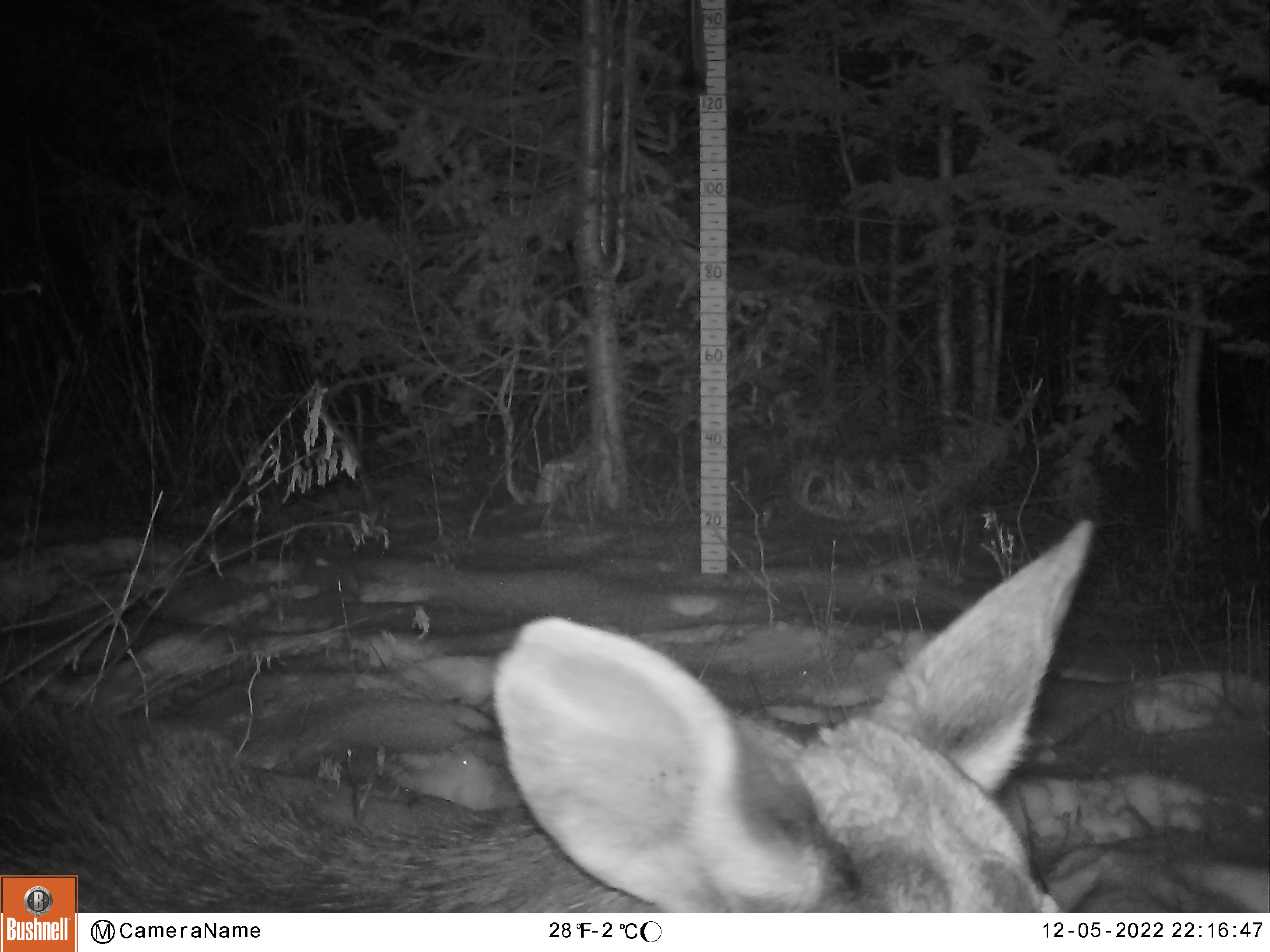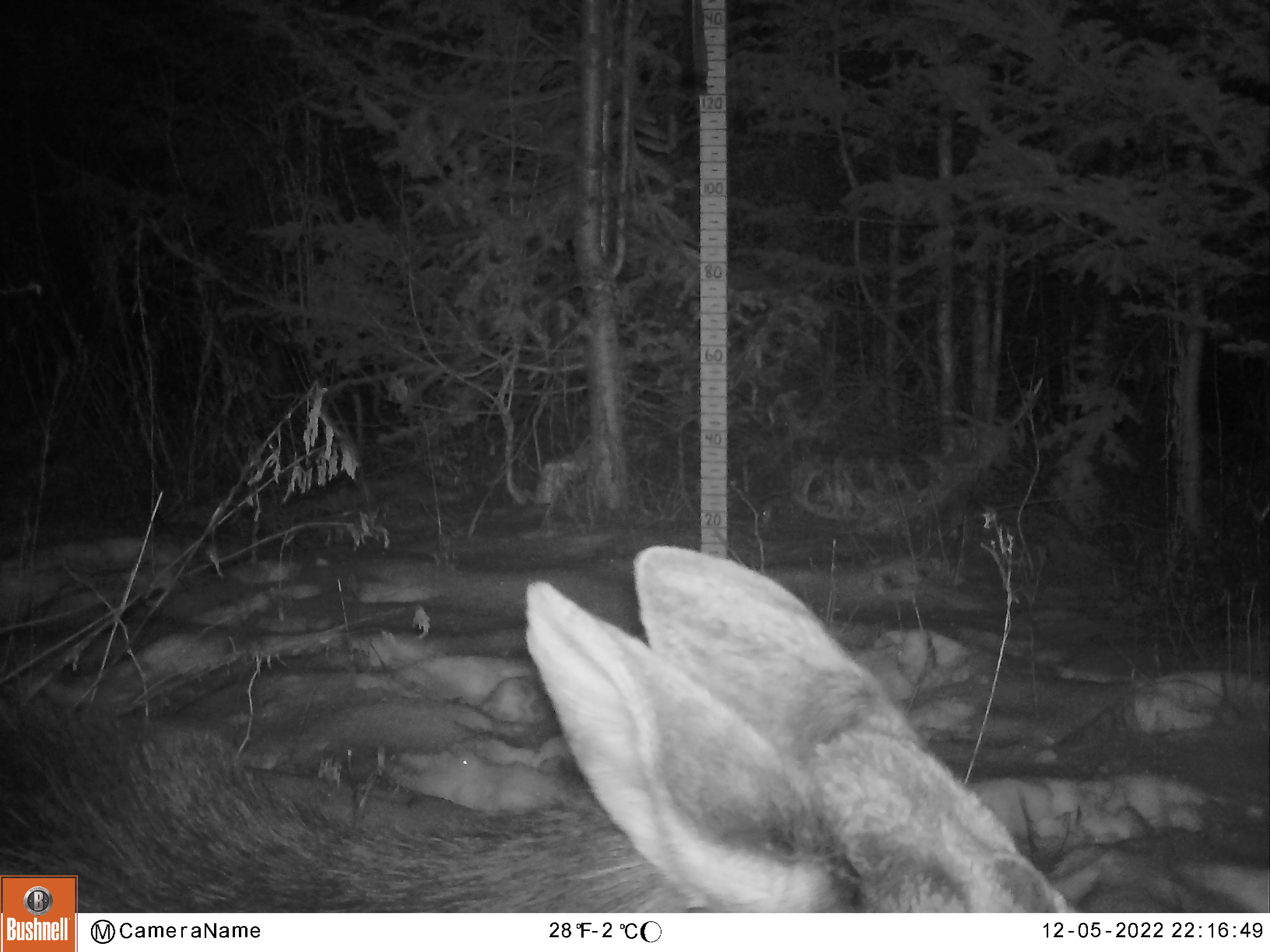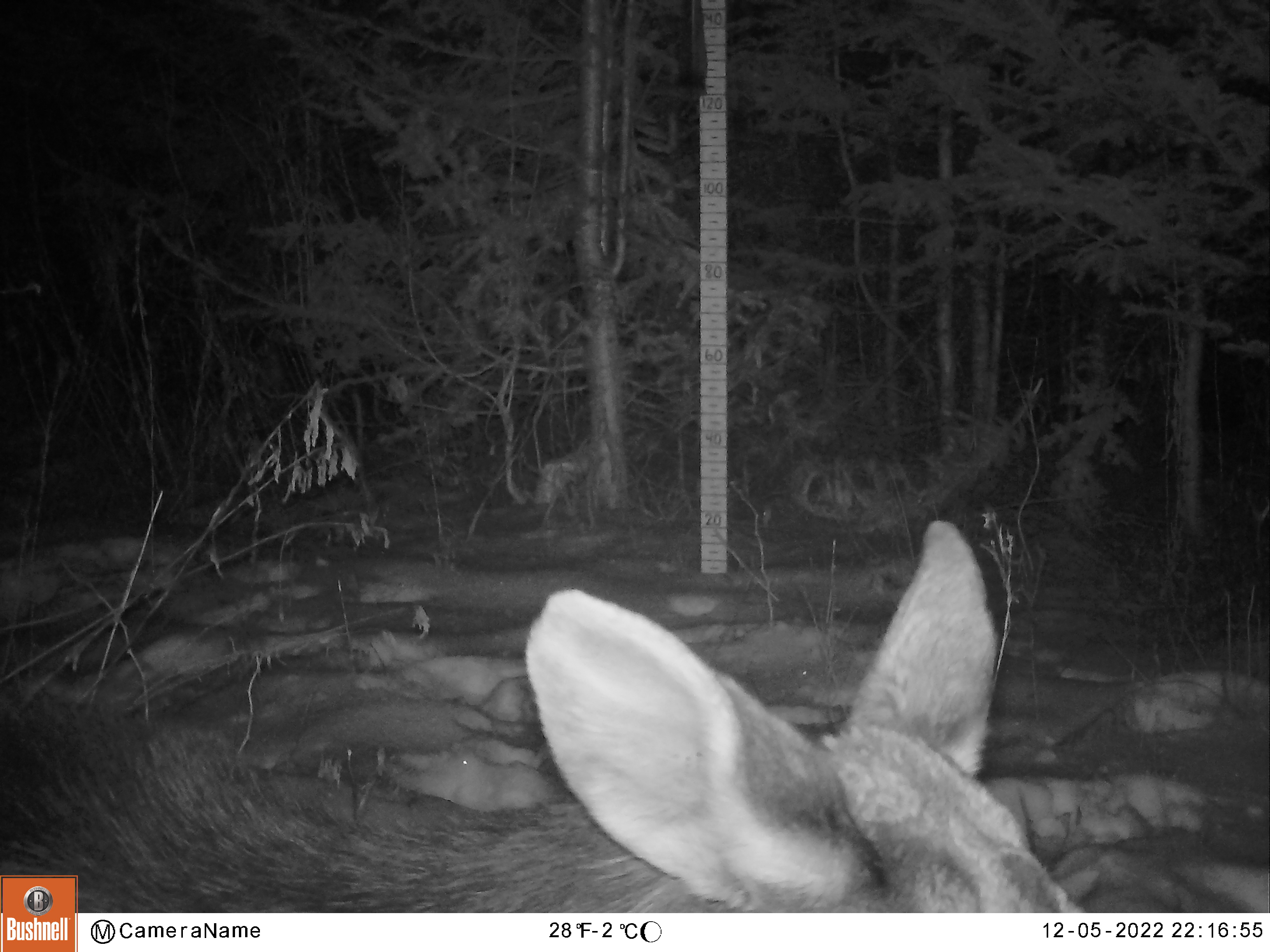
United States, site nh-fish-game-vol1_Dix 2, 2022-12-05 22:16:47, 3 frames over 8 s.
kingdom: Animalia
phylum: Chordata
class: Mammalia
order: Artiodactyla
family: Cervidae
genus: Alces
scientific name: Alces alces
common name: moose